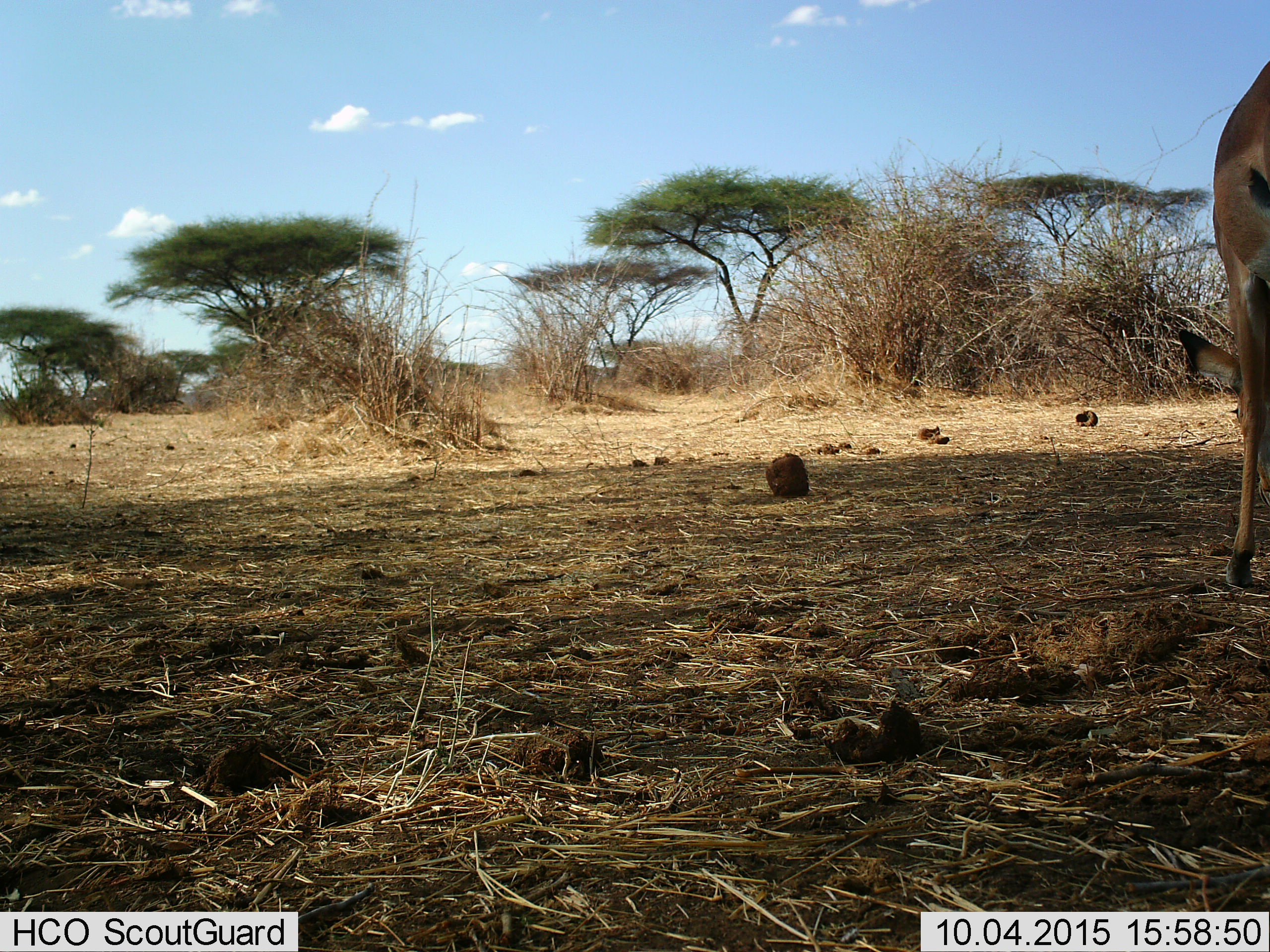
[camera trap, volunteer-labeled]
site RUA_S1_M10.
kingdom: Animalia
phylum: Chordata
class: Mammalia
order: Artiodactyla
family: Bovidae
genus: Aepyceros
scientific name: Aepyceros melampus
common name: impala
Impala (Aepyceros melampus), count 1. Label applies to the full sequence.